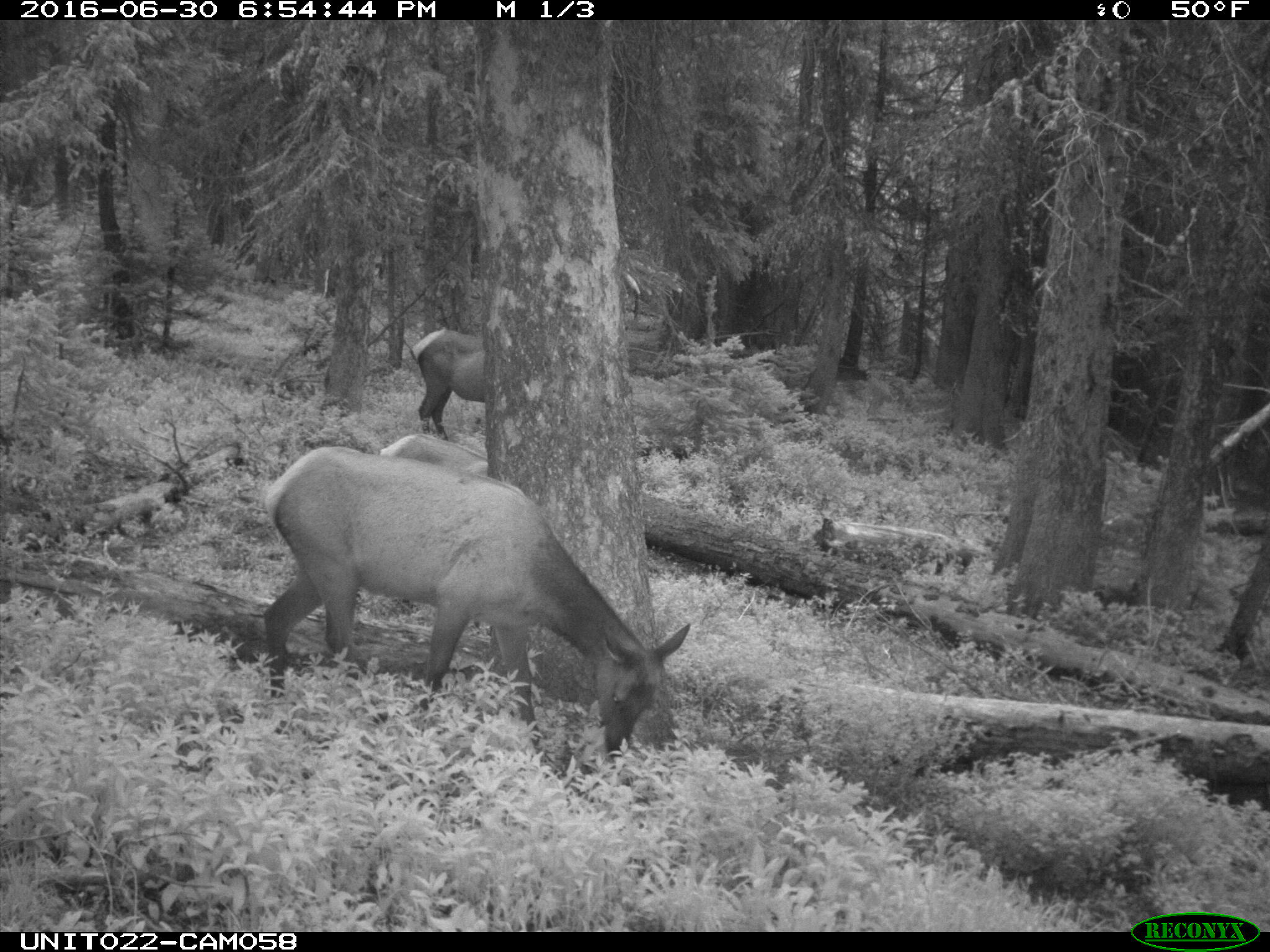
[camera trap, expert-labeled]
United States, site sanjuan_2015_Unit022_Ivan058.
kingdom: Animalia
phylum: Chordata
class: Mammalia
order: Artiodactyla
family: Cervidae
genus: Cervus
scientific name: Cervus elaphus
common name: red deer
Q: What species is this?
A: Cervus elaphus (red deer).